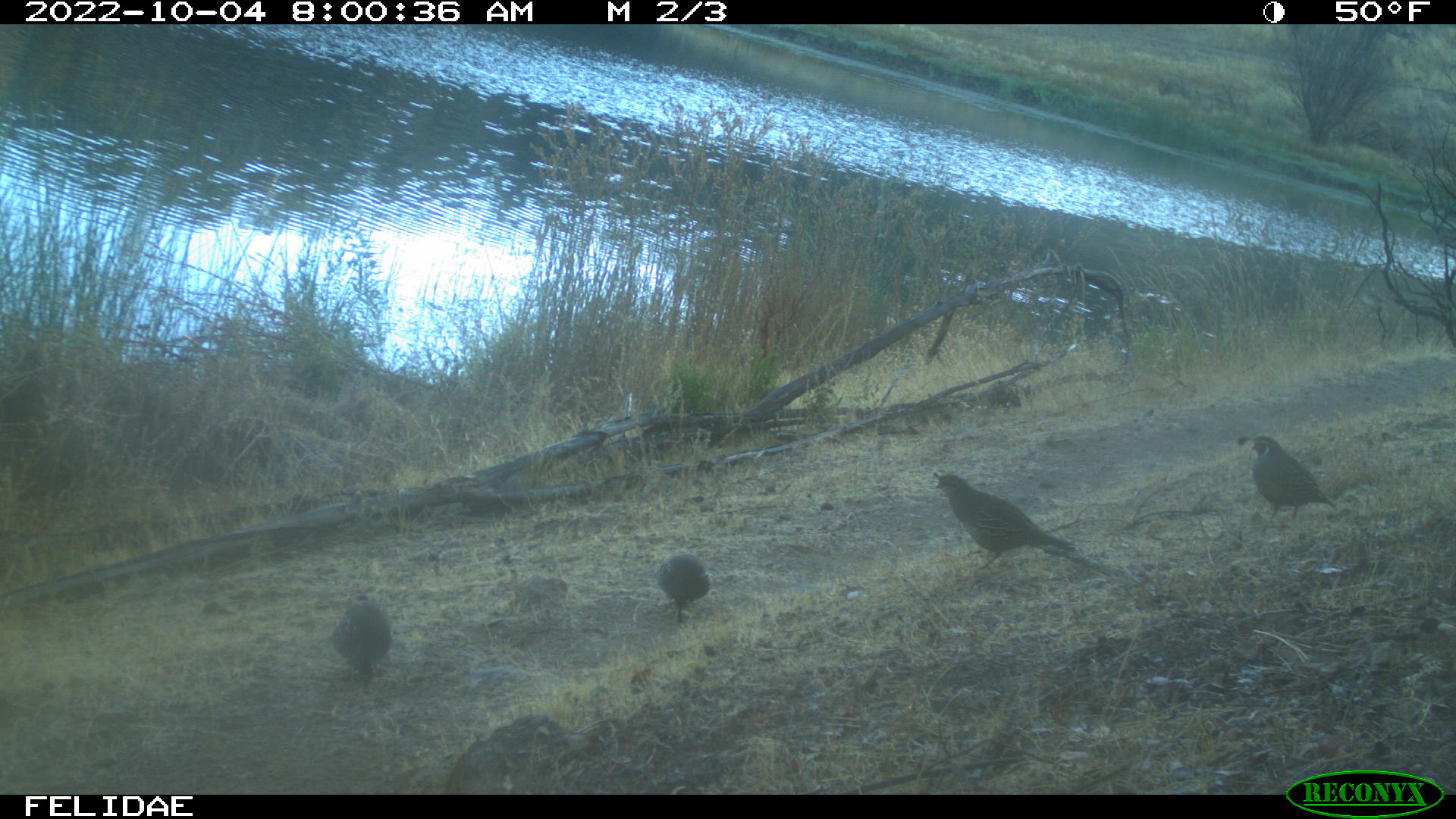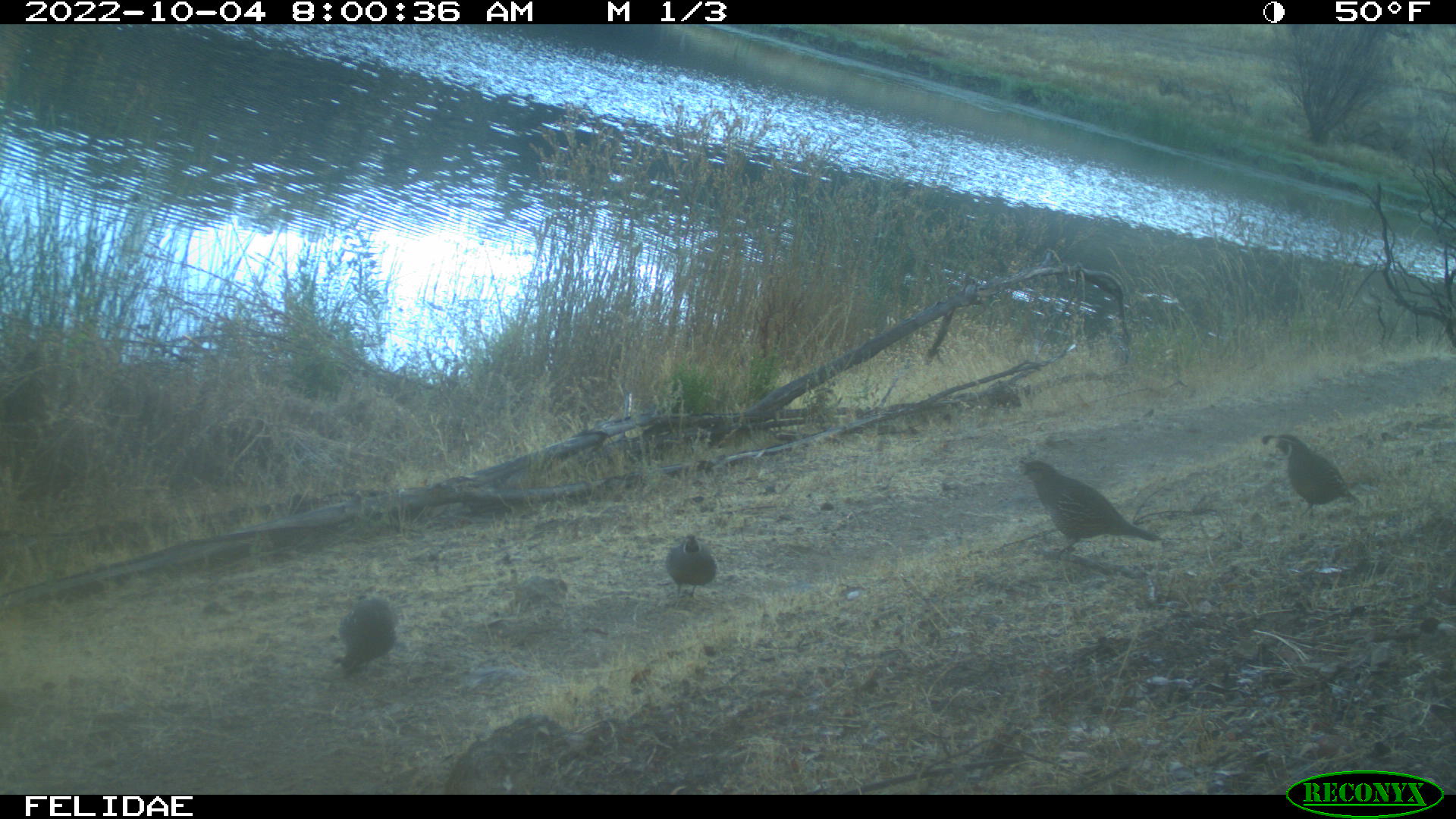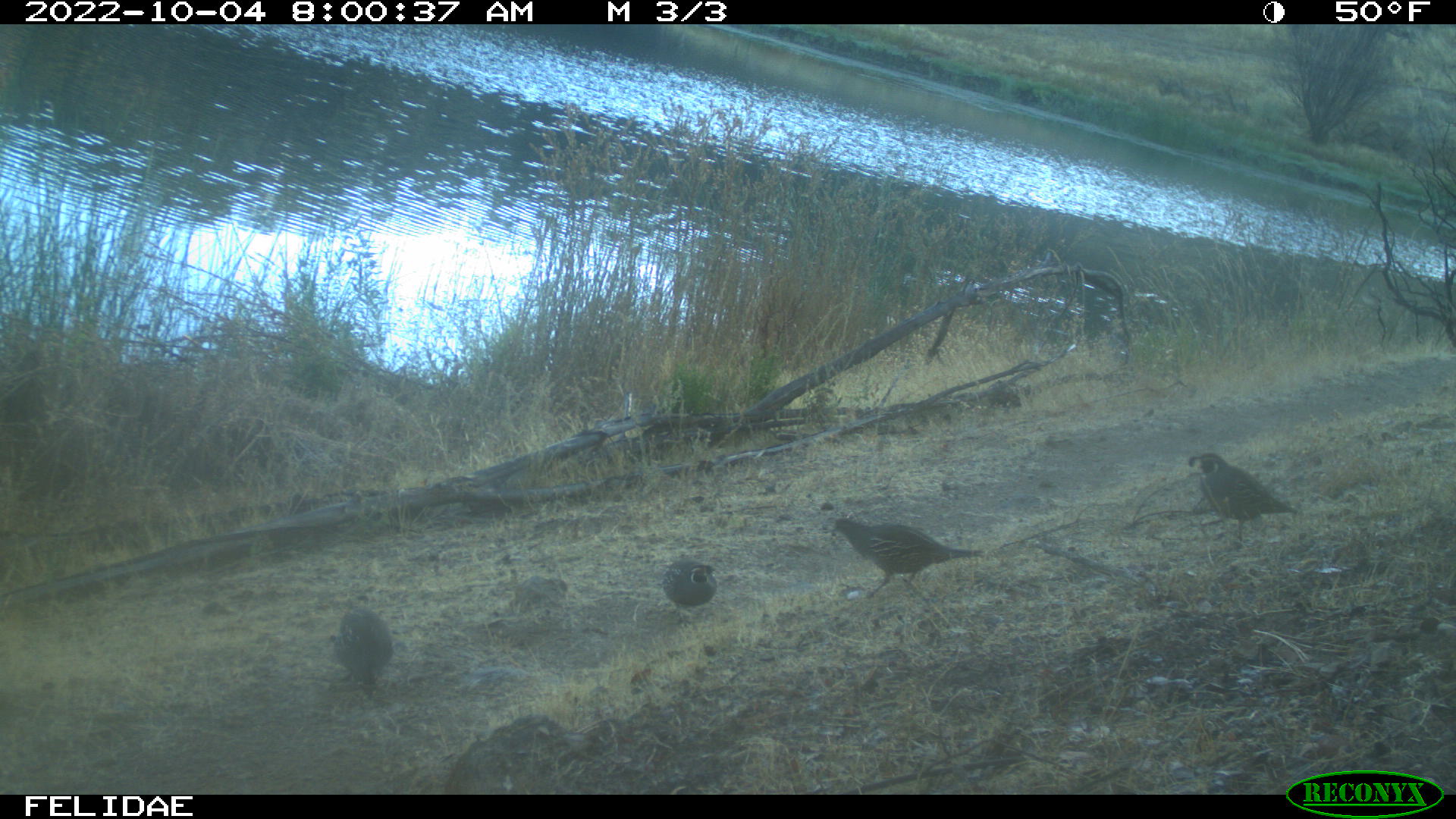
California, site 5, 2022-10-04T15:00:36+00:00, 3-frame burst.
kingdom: Animalia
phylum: Chordata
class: Aves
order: Galliformes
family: Odontophoridae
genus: Callipepla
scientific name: Callipepla californica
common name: california quail